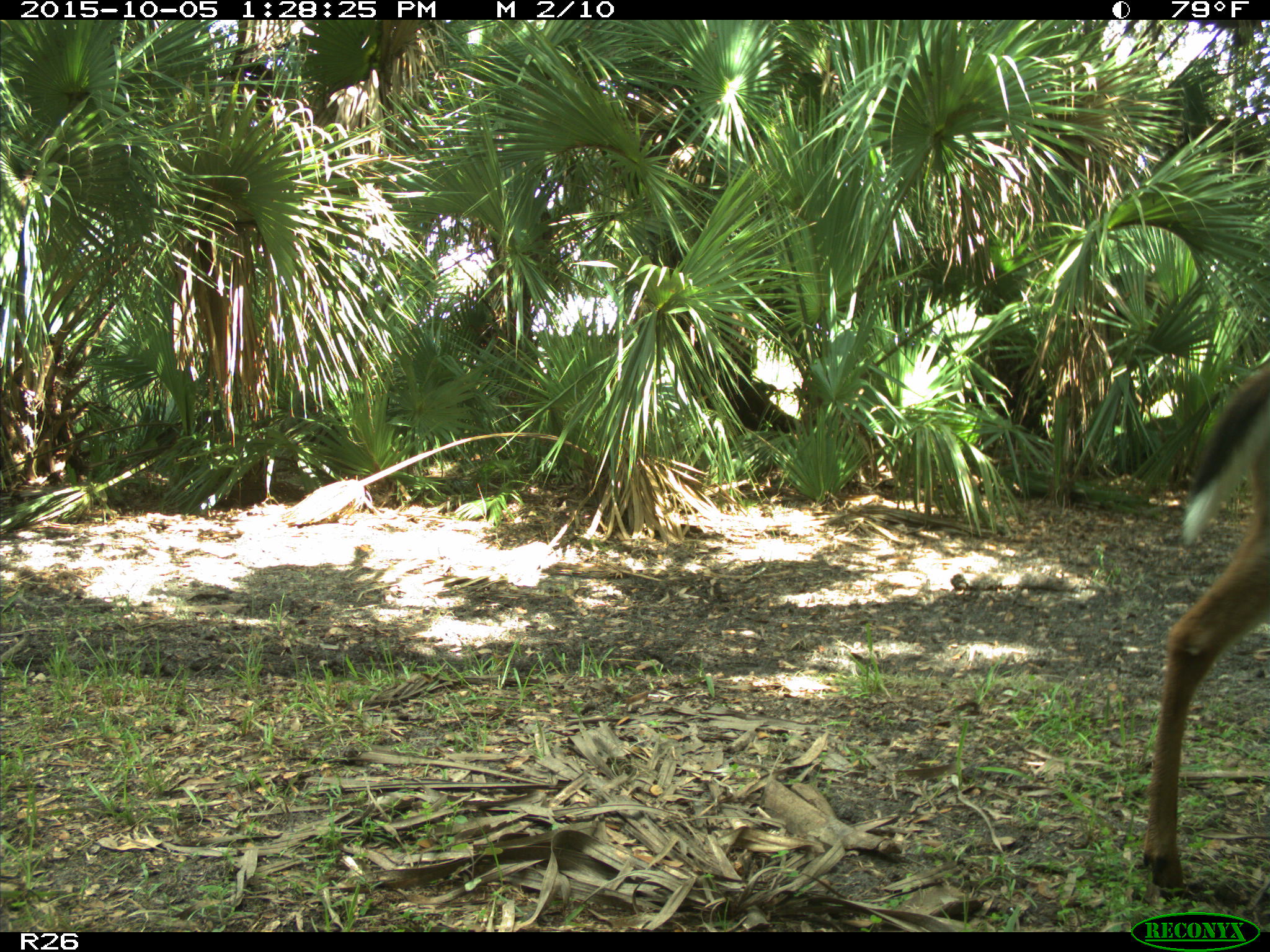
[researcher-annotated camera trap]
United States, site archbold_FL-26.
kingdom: Animalia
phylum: Chordata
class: Mammalia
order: Artiodactyla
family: Cervidae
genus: Odocoileus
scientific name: Odocoileus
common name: deer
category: unidentified deer